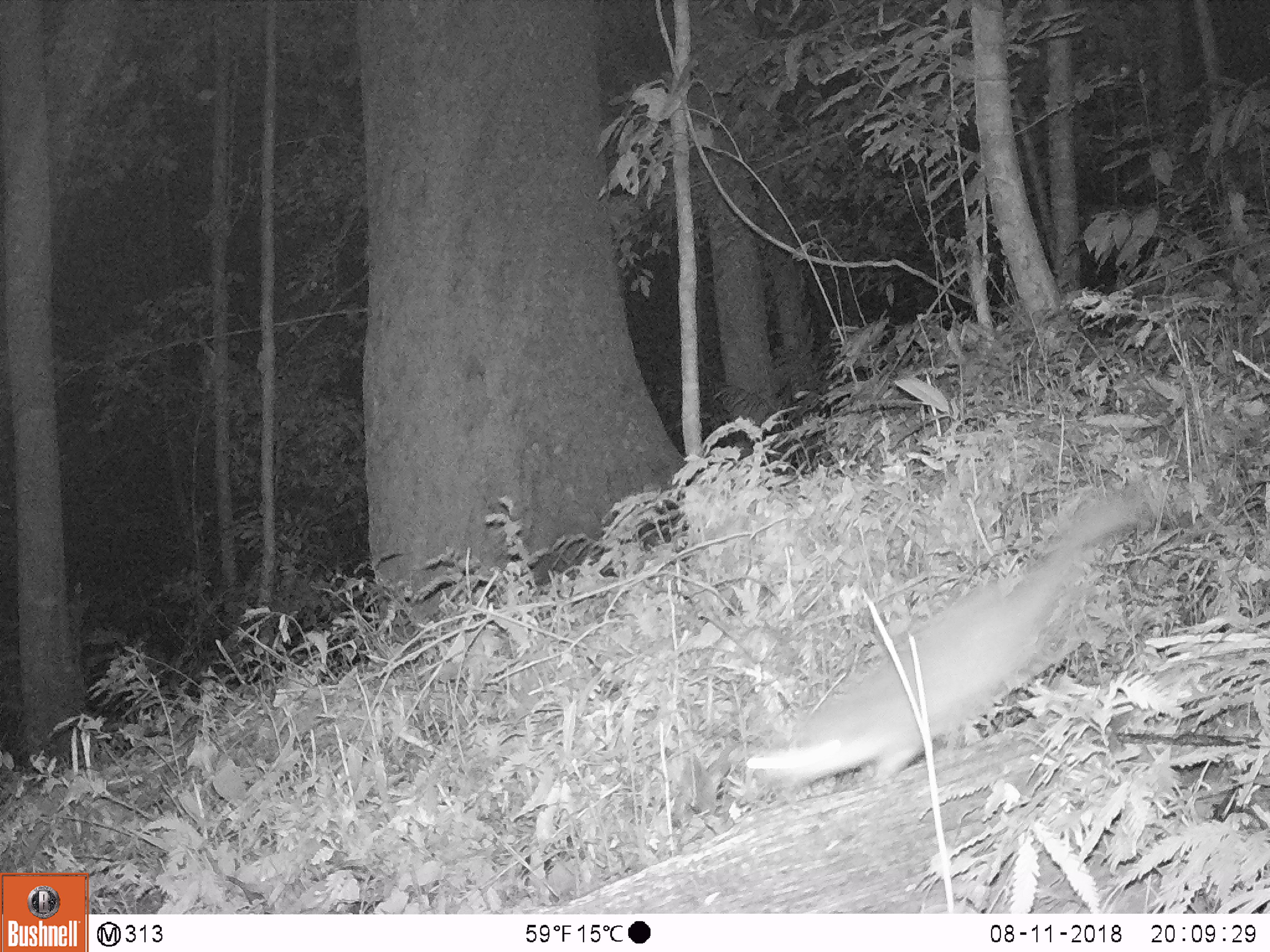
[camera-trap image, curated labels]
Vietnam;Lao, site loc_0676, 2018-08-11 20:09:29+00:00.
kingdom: Animalia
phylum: Chordata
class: Mammalia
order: Carnivora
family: Mustelidae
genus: Melogale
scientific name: Melogale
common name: ferret badger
Ferret badger (Melogale). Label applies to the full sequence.